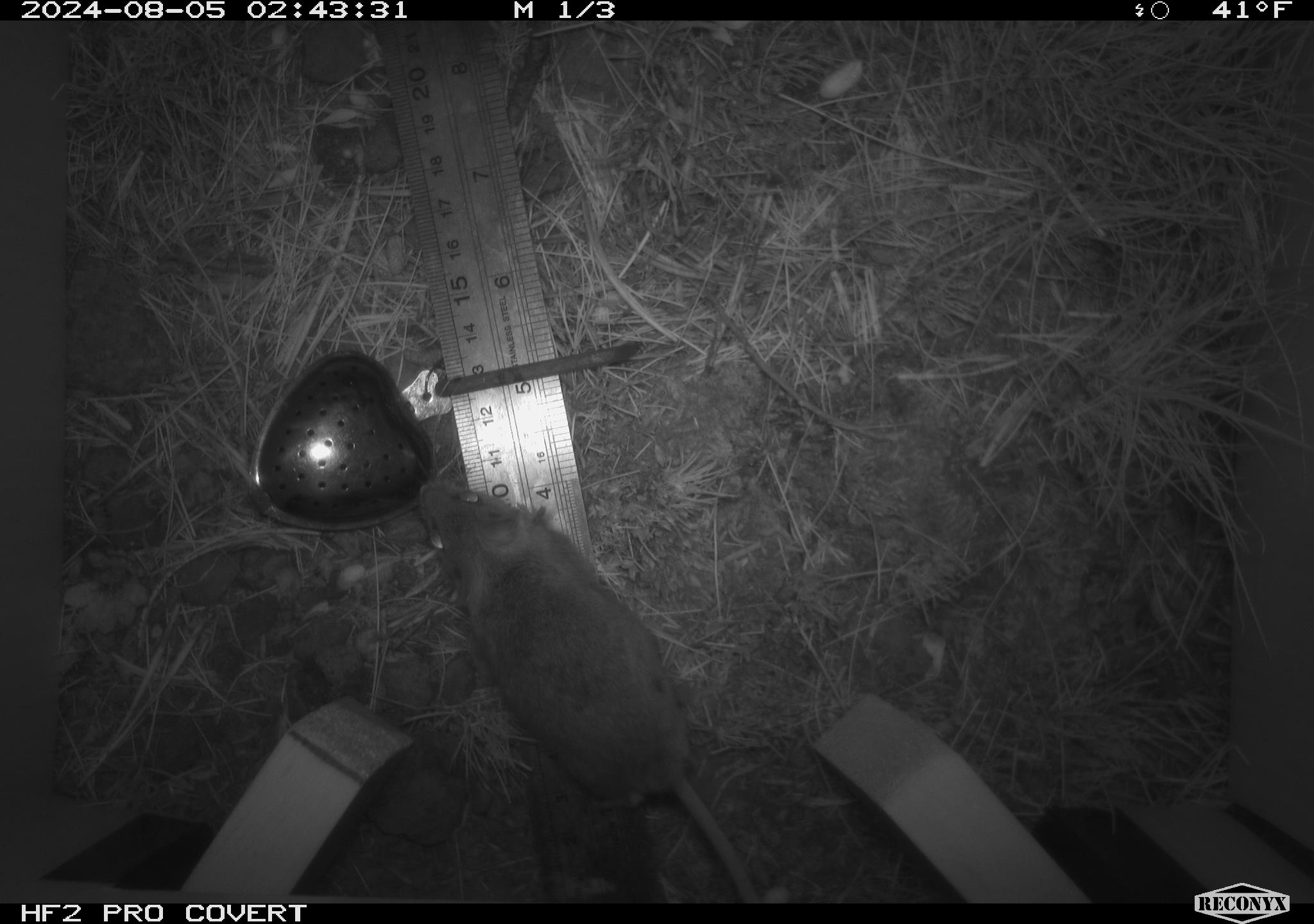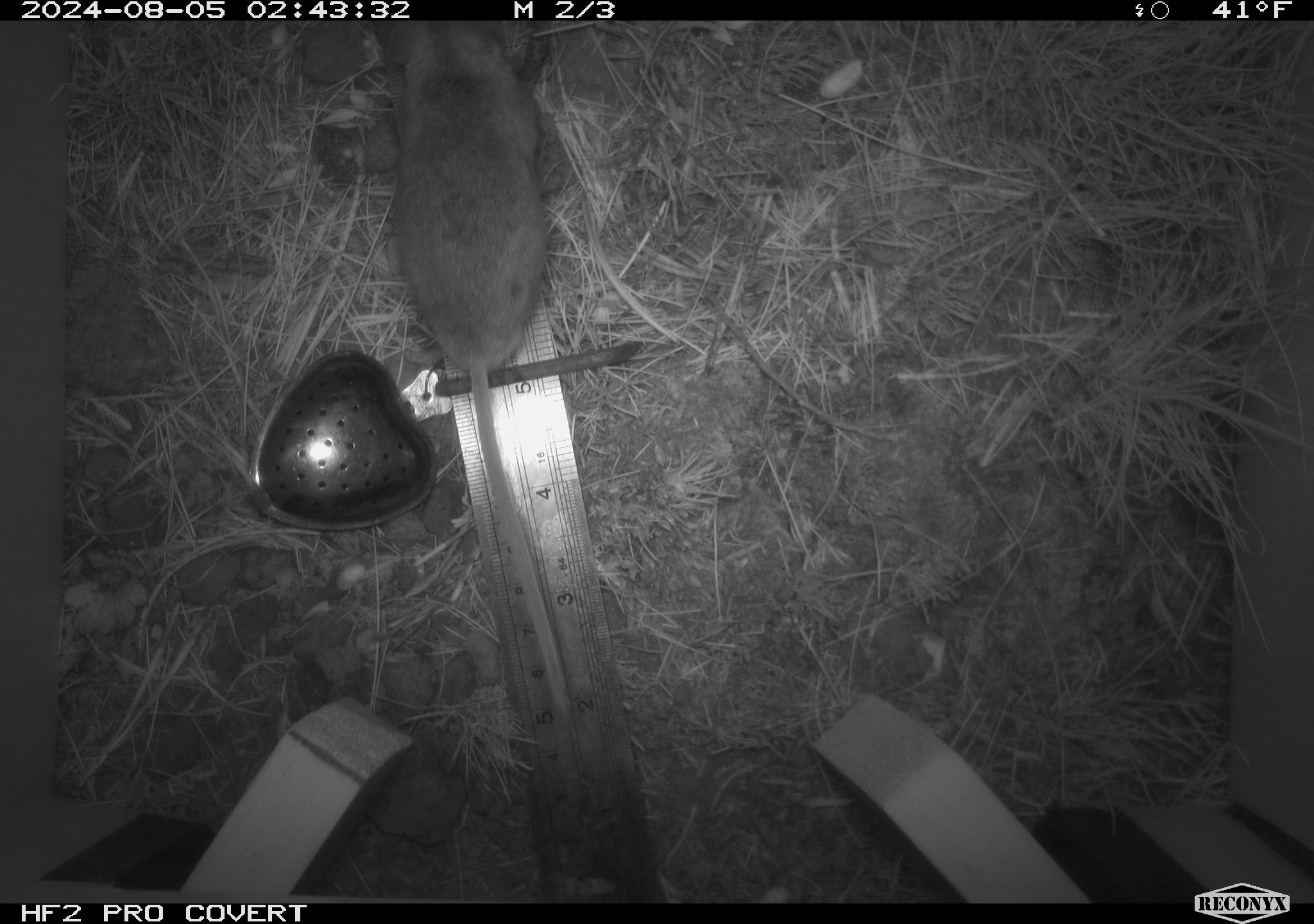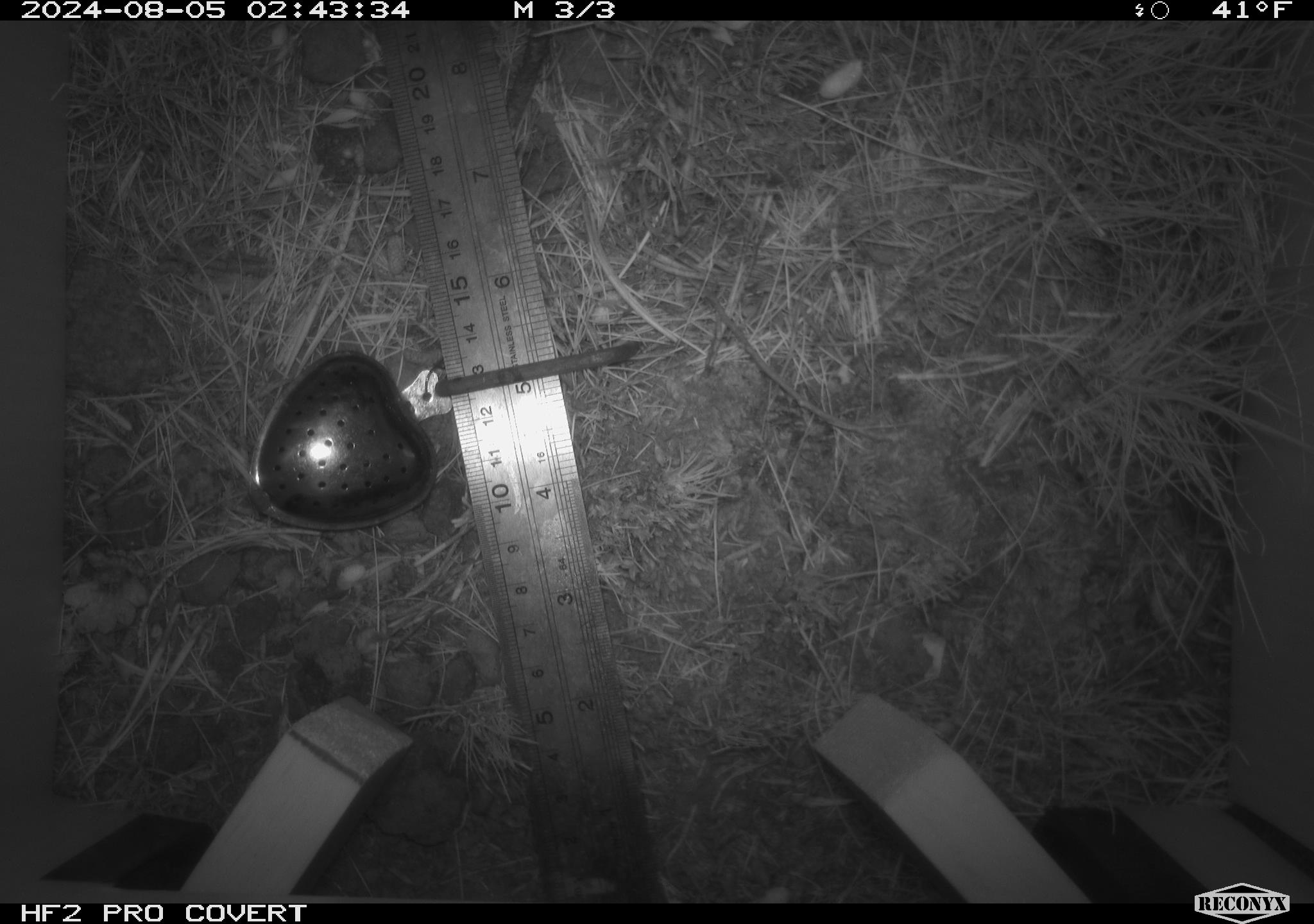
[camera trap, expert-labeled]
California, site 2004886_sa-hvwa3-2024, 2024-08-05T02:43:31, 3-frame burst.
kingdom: Animalia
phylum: Chordata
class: Mammalia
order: Rodentia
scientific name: Rodentia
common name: mouse species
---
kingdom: Animalia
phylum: Chordata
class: Mammalia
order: Rodentia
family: Sciuridae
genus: Callospermophilus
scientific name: Callospermophilus lateralis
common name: golden mantled ground squirrel